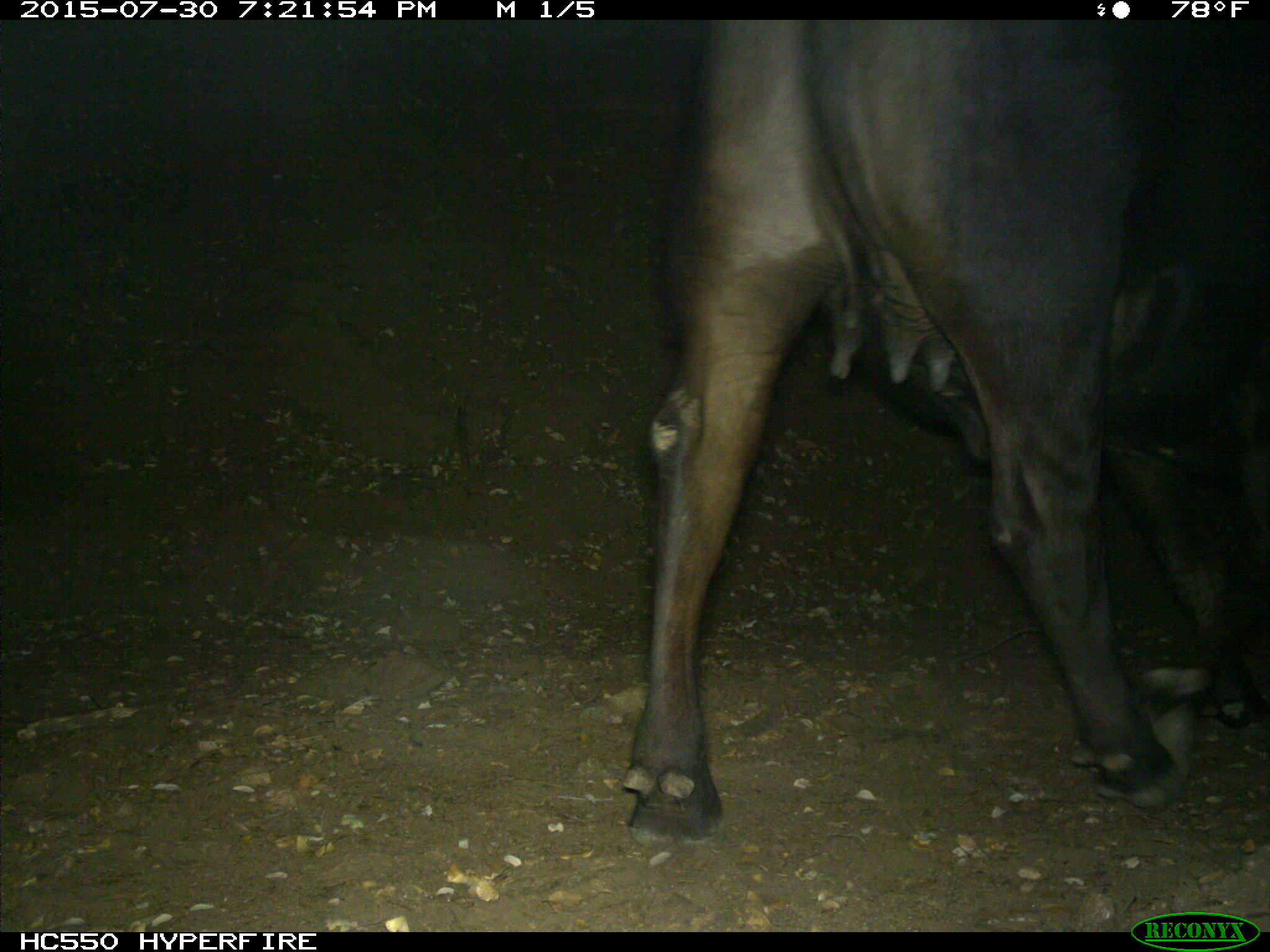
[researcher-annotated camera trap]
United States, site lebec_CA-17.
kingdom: Animalia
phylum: Chordata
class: Mammalia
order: Artiodactyla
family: Bovidae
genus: Bos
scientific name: Bos taurus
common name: domestic cow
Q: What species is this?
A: Bos taurus (domestic cow).